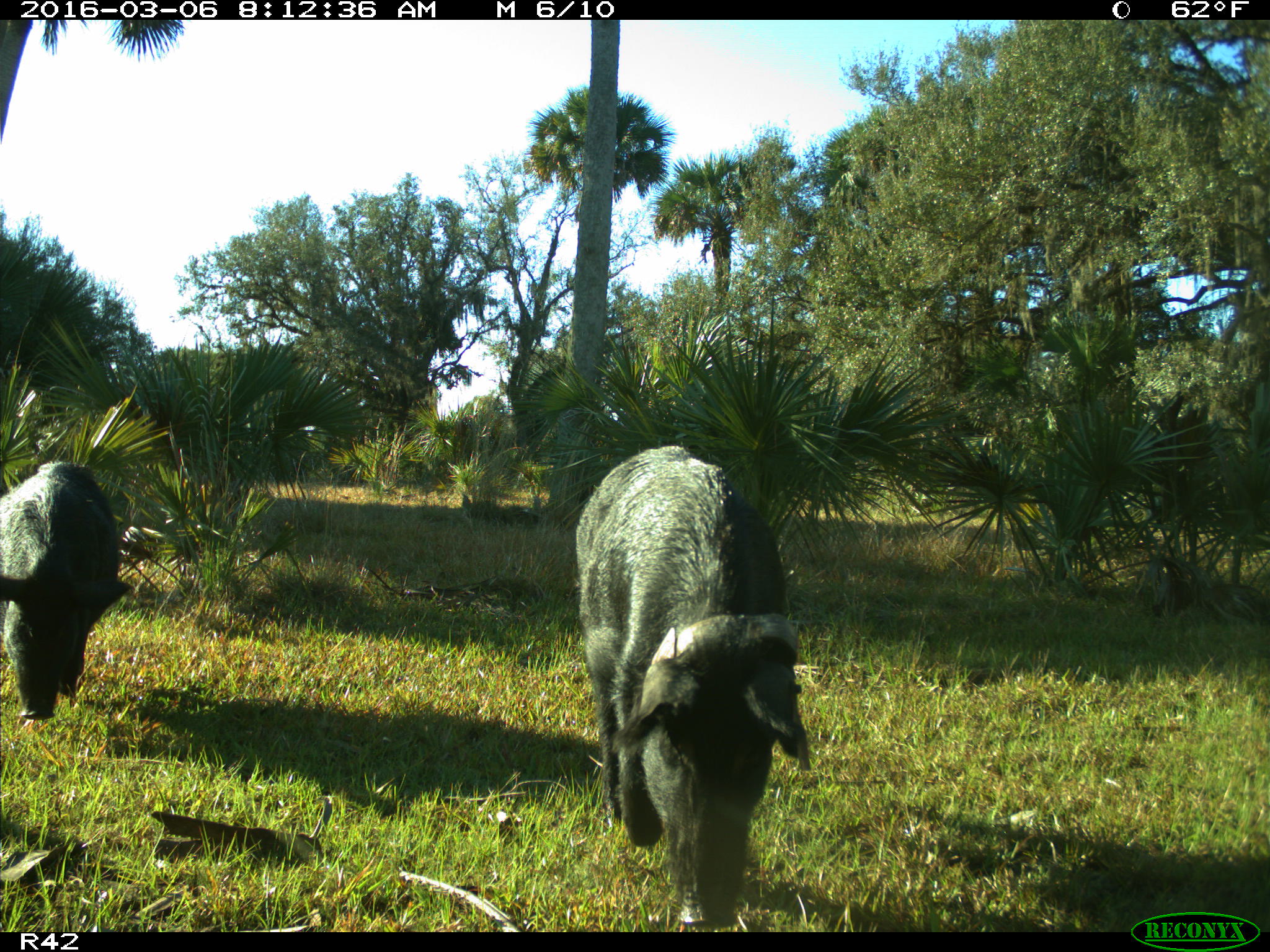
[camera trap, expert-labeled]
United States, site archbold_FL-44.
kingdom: Animalia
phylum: Chordata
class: Mammalia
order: Artiodactyla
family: Suidae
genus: Sus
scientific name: Sus scrofa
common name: wild boar